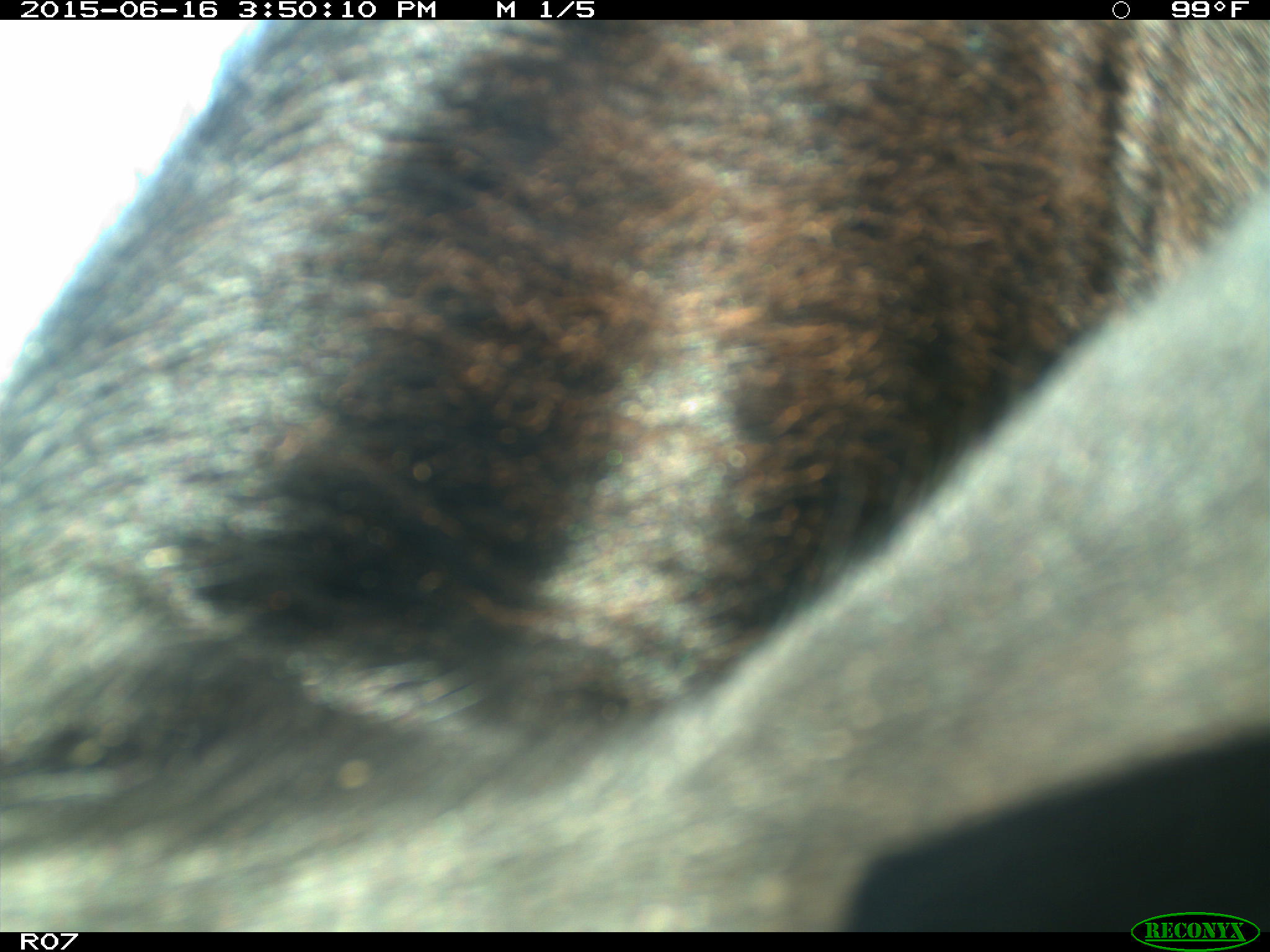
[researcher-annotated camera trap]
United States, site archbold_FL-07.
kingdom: Animalia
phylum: Chordata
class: Mammalia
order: Artiodactyla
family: Bovidae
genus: Bos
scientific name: Bos taurus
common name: domestic cow